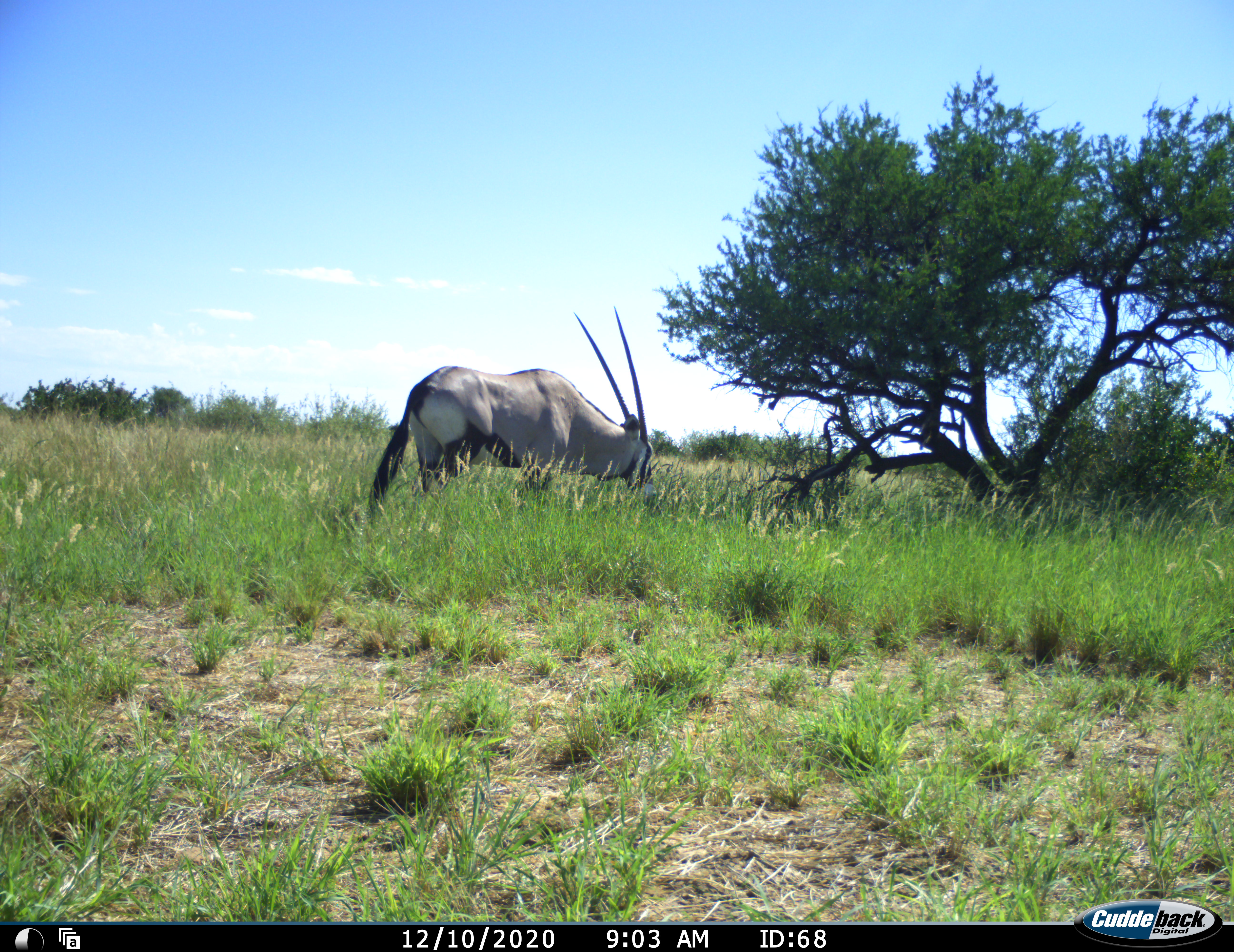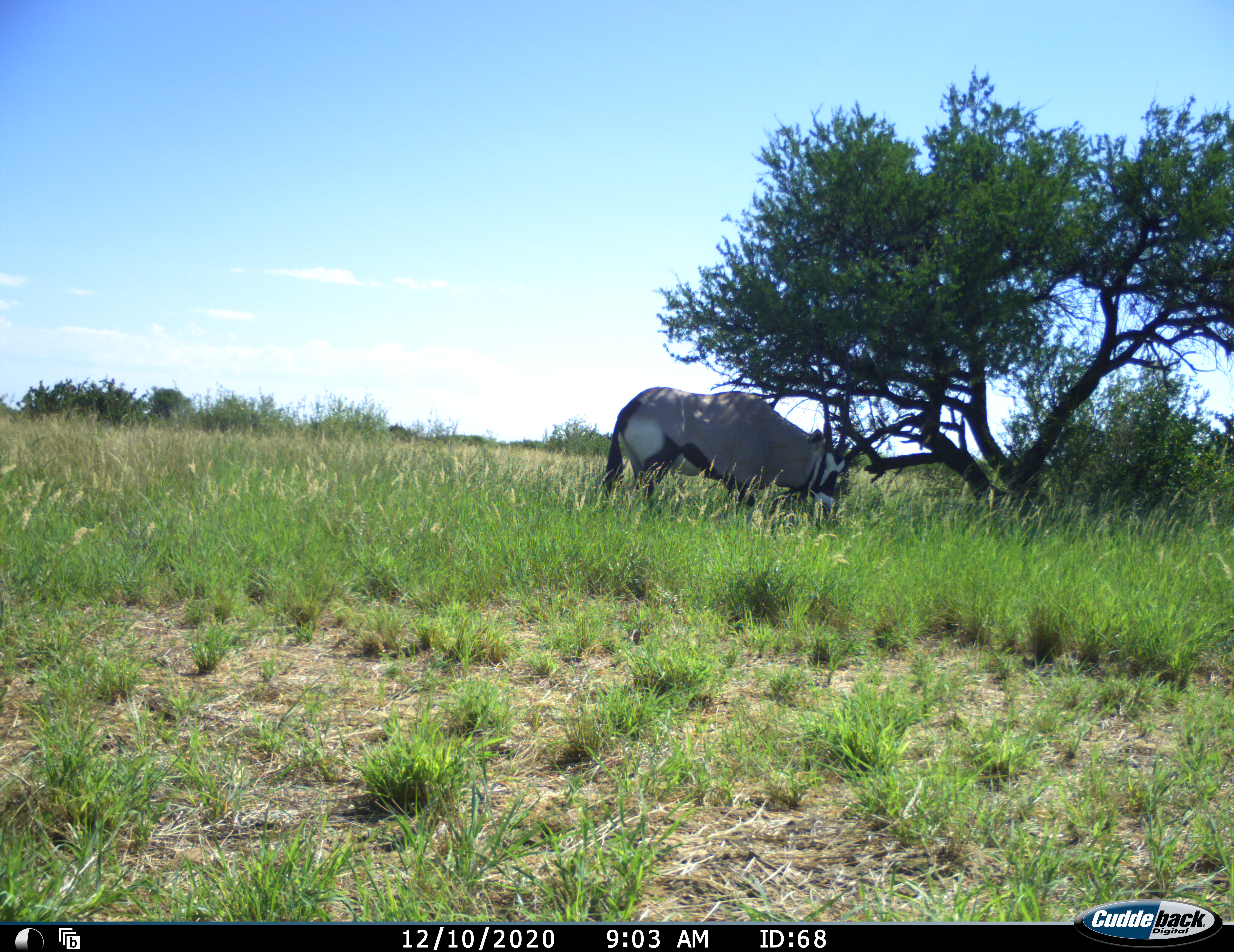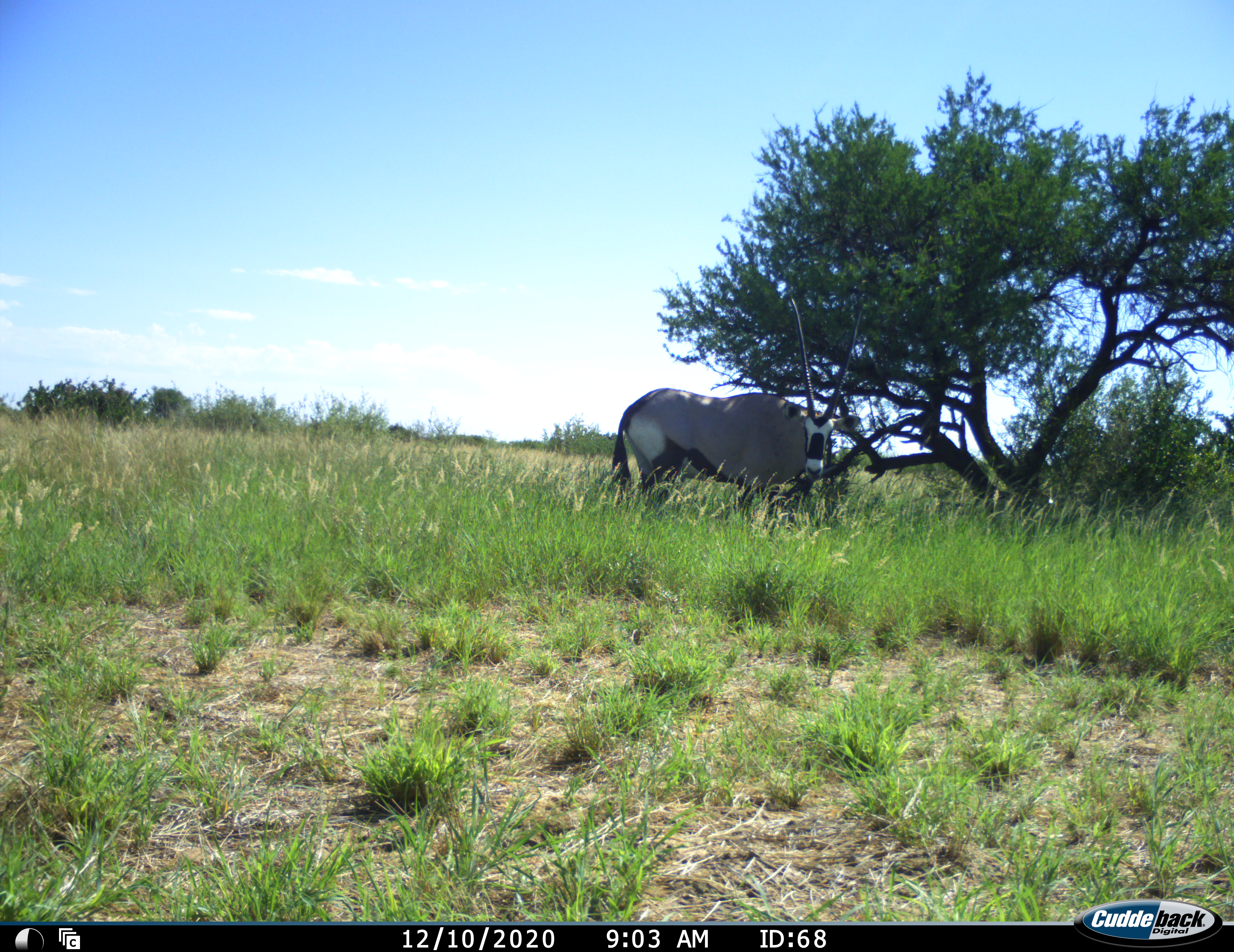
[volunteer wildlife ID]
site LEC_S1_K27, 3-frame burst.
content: unidentified animal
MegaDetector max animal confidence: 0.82